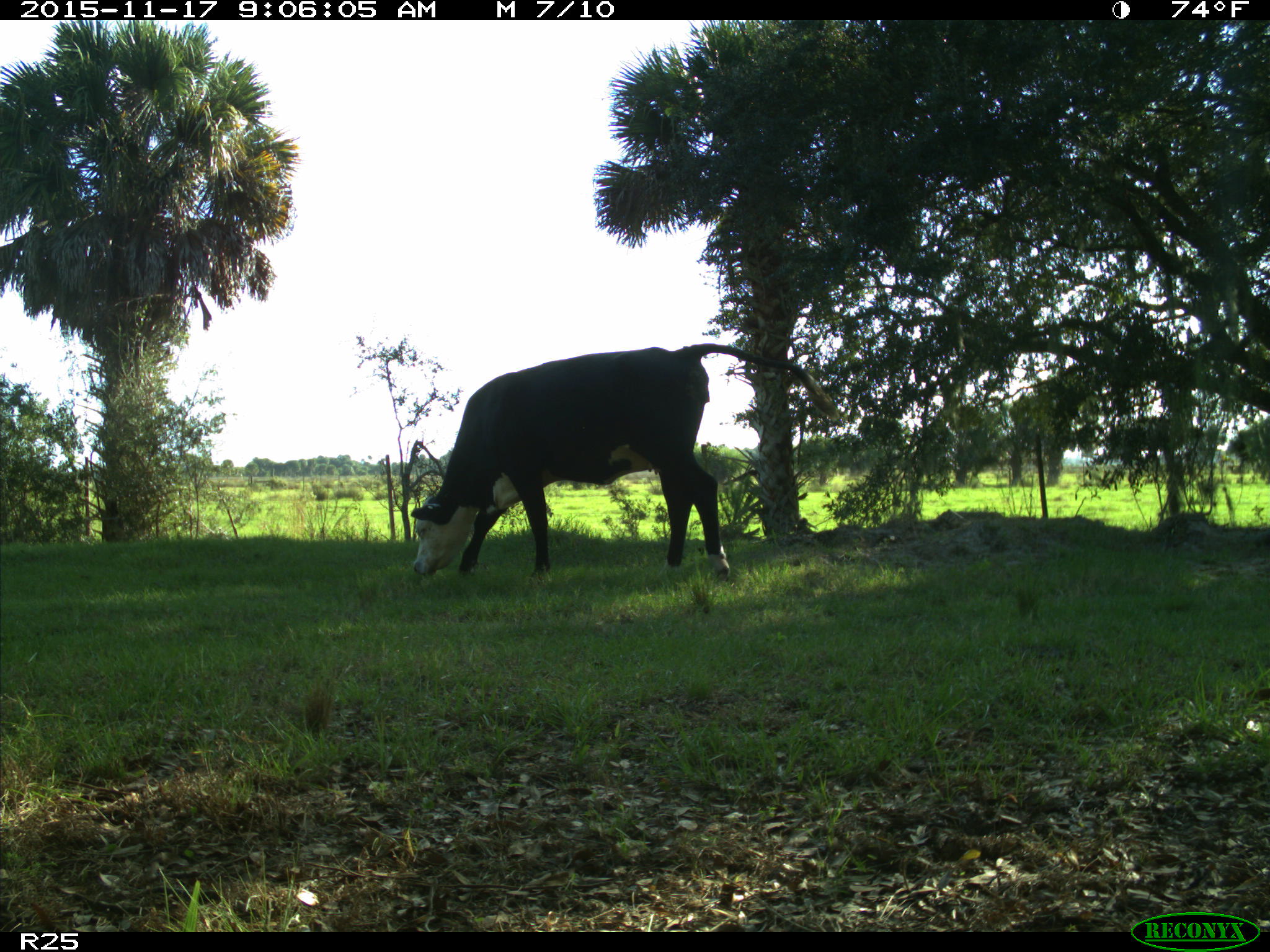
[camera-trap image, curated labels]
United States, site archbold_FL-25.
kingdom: Animalia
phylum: Chordata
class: Mammalia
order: Artiodactyla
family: Bovidae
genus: Bos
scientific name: Bos taurus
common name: domestic cow